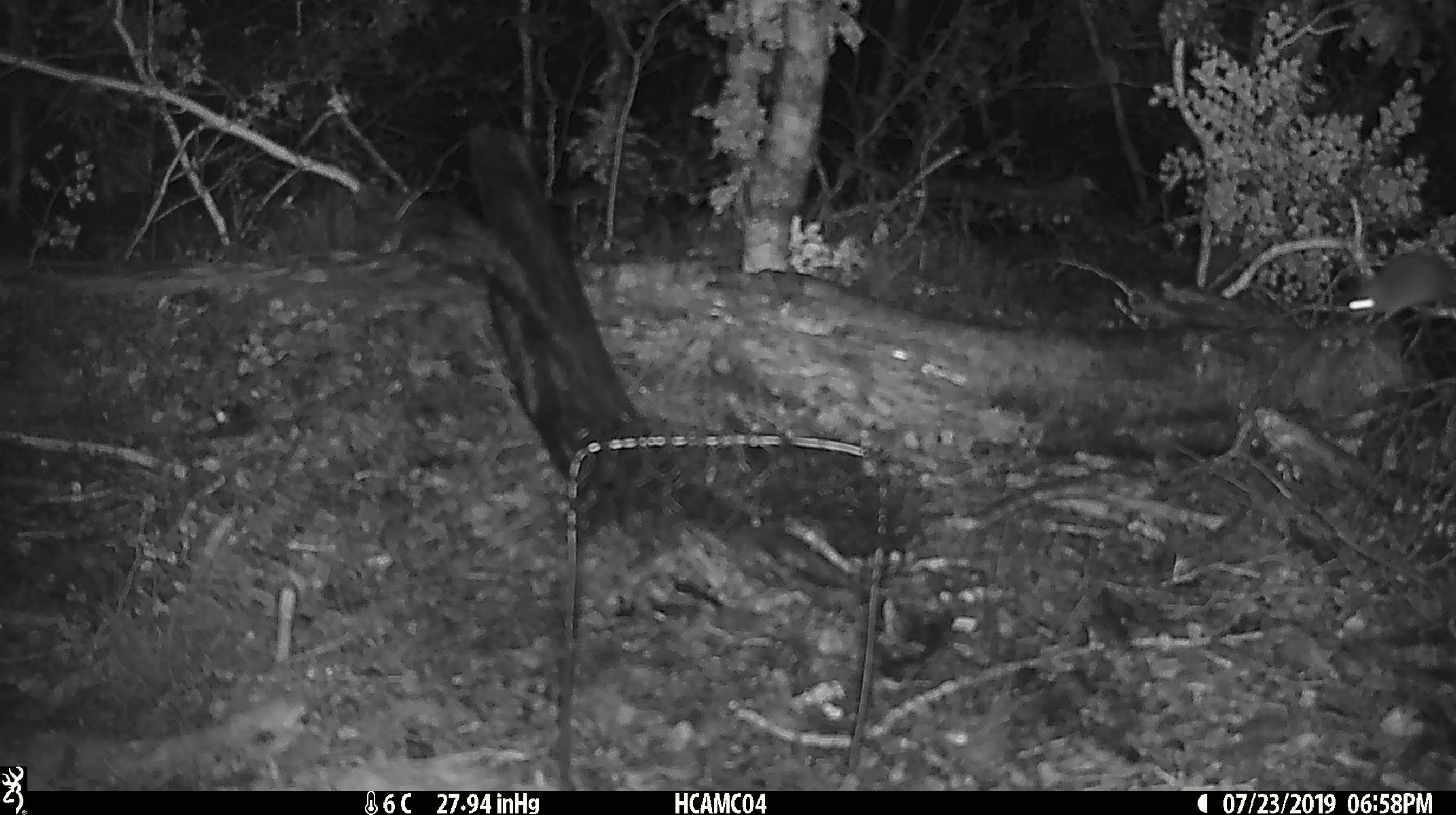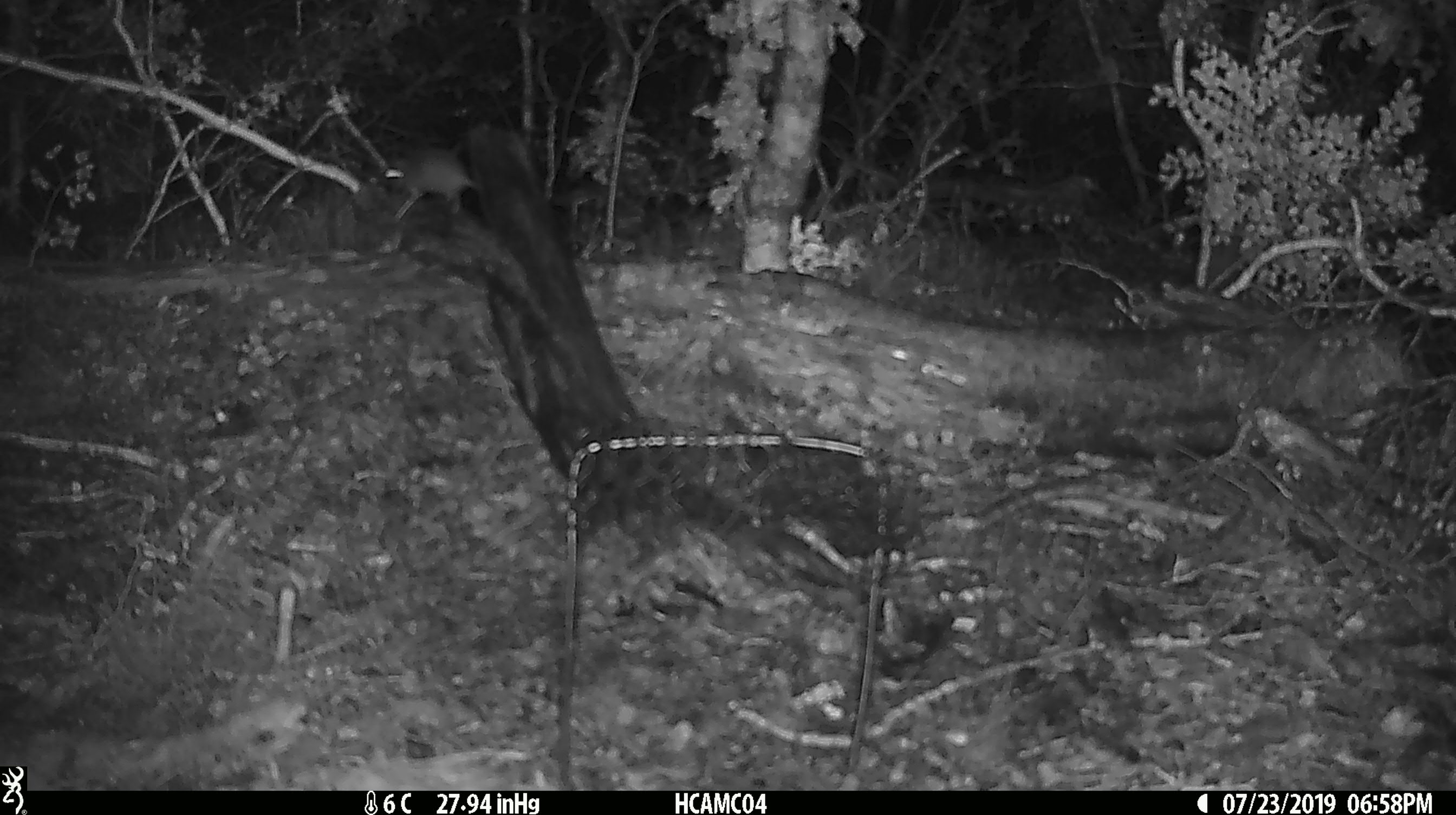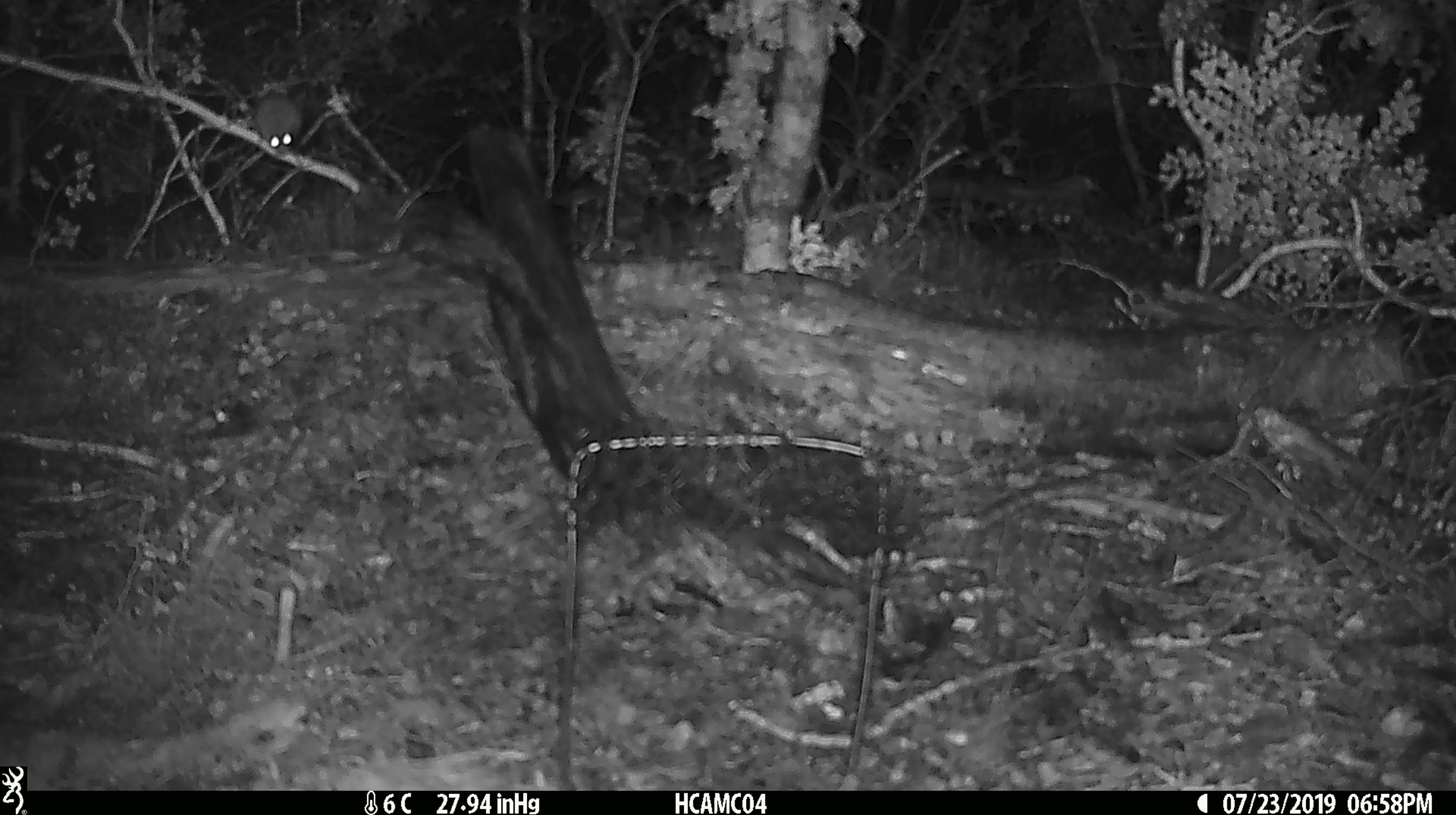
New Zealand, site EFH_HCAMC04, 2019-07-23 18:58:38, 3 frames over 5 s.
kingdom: Animalia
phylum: Chordata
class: Mammalia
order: Rodentia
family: Muridae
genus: Mus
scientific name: Mus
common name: mouse